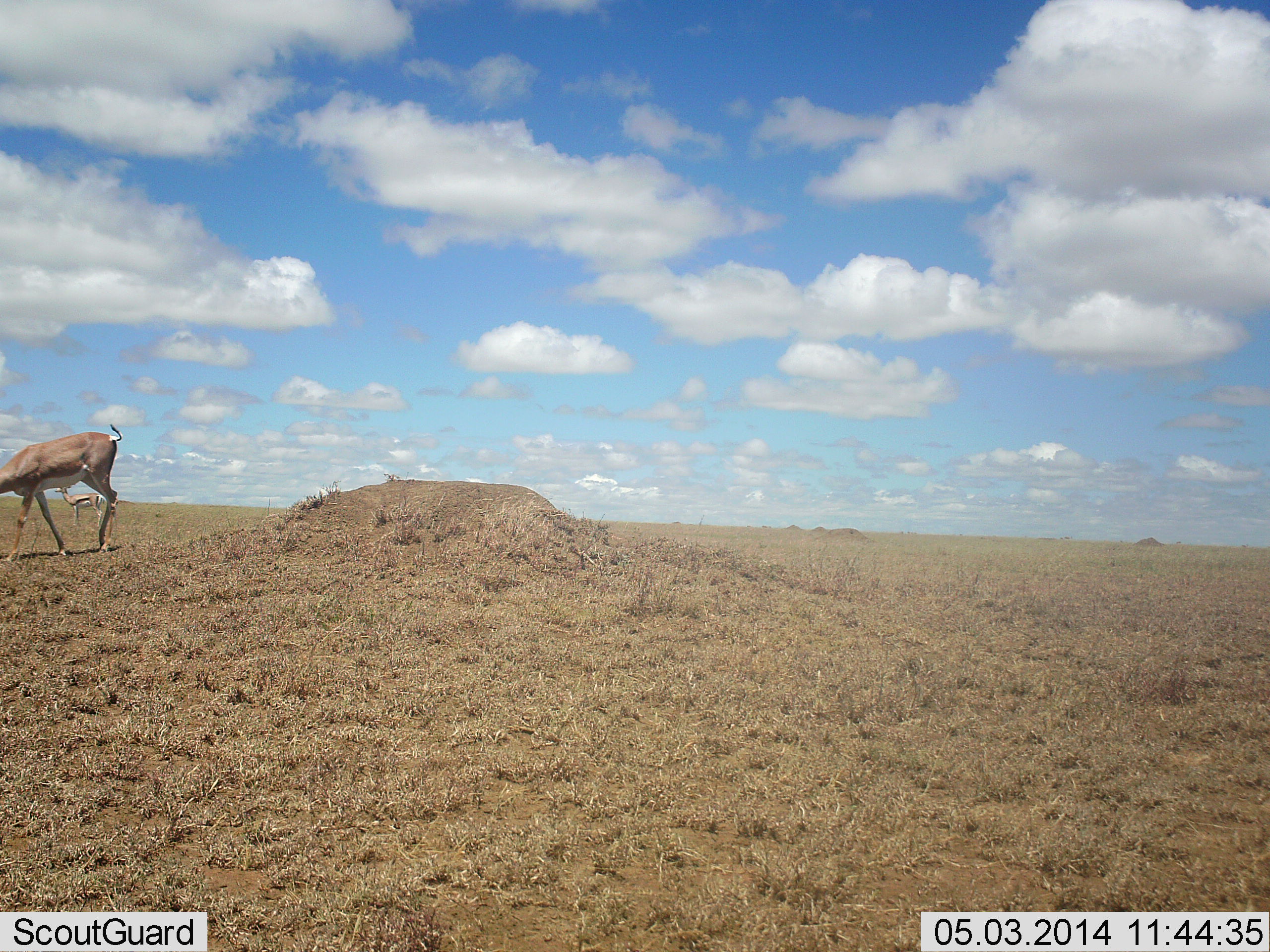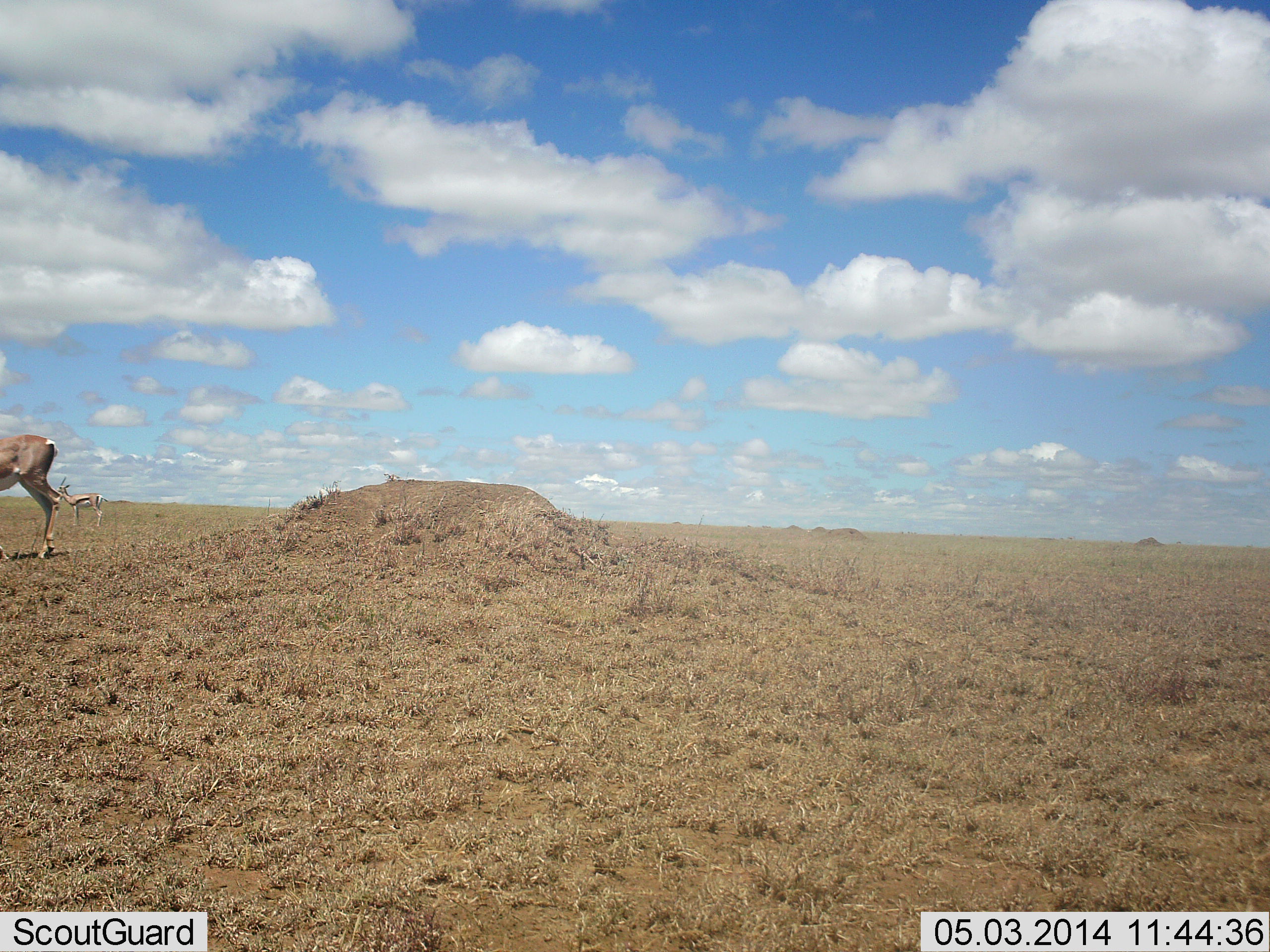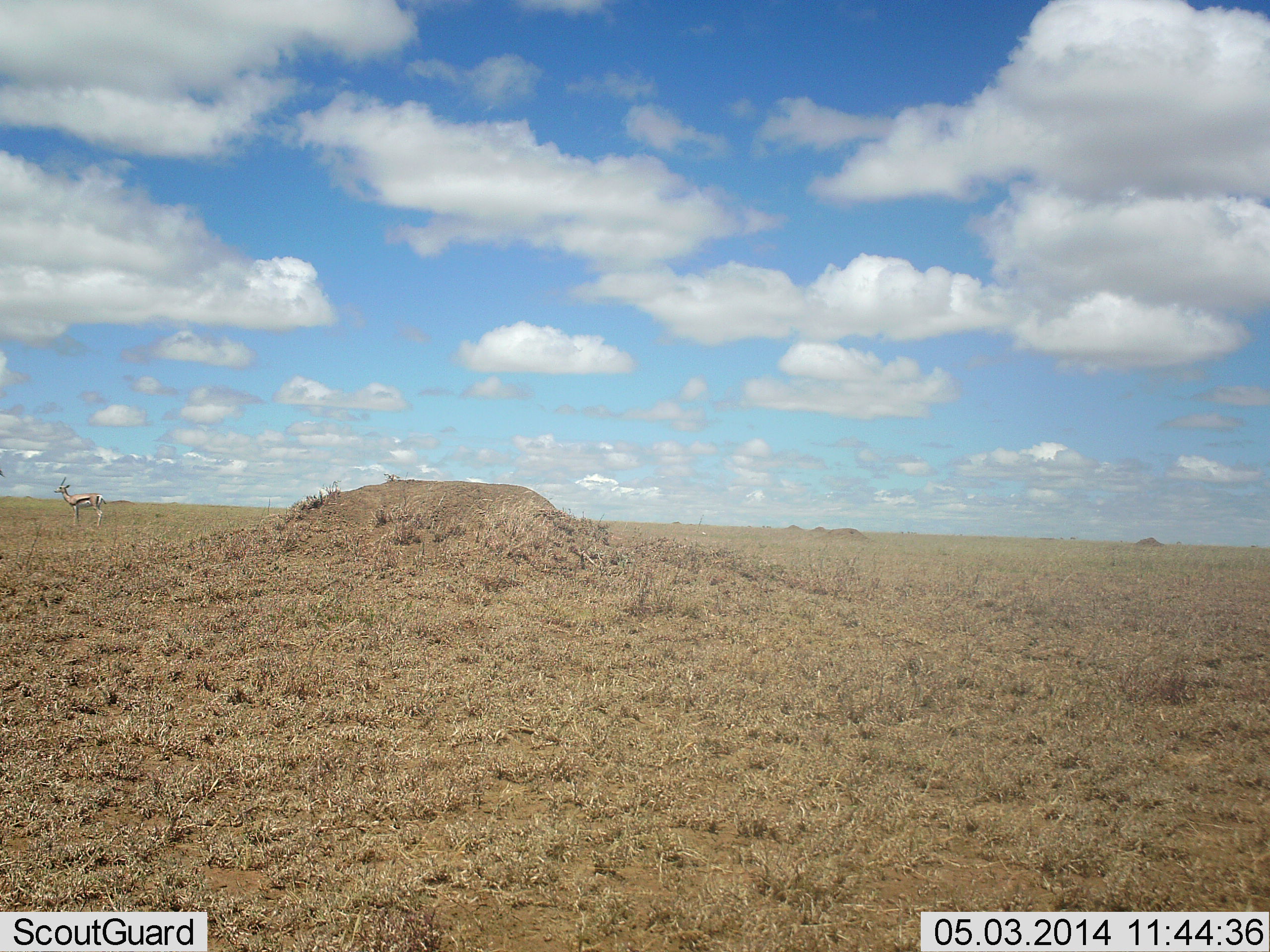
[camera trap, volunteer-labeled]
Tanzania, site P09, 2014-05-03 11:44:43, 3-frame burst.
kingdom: Animalia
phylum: Chordata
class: Mammalia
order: Artiodactyla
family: Bovidae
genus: Nanger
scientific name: Nanger granti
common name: grant's gazelle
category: gazellegrants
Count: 1.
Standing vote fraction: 38%.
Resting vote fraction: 0%.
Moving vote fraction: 69%.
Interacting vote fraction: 0%.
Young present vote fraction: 0%.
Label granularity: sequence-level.